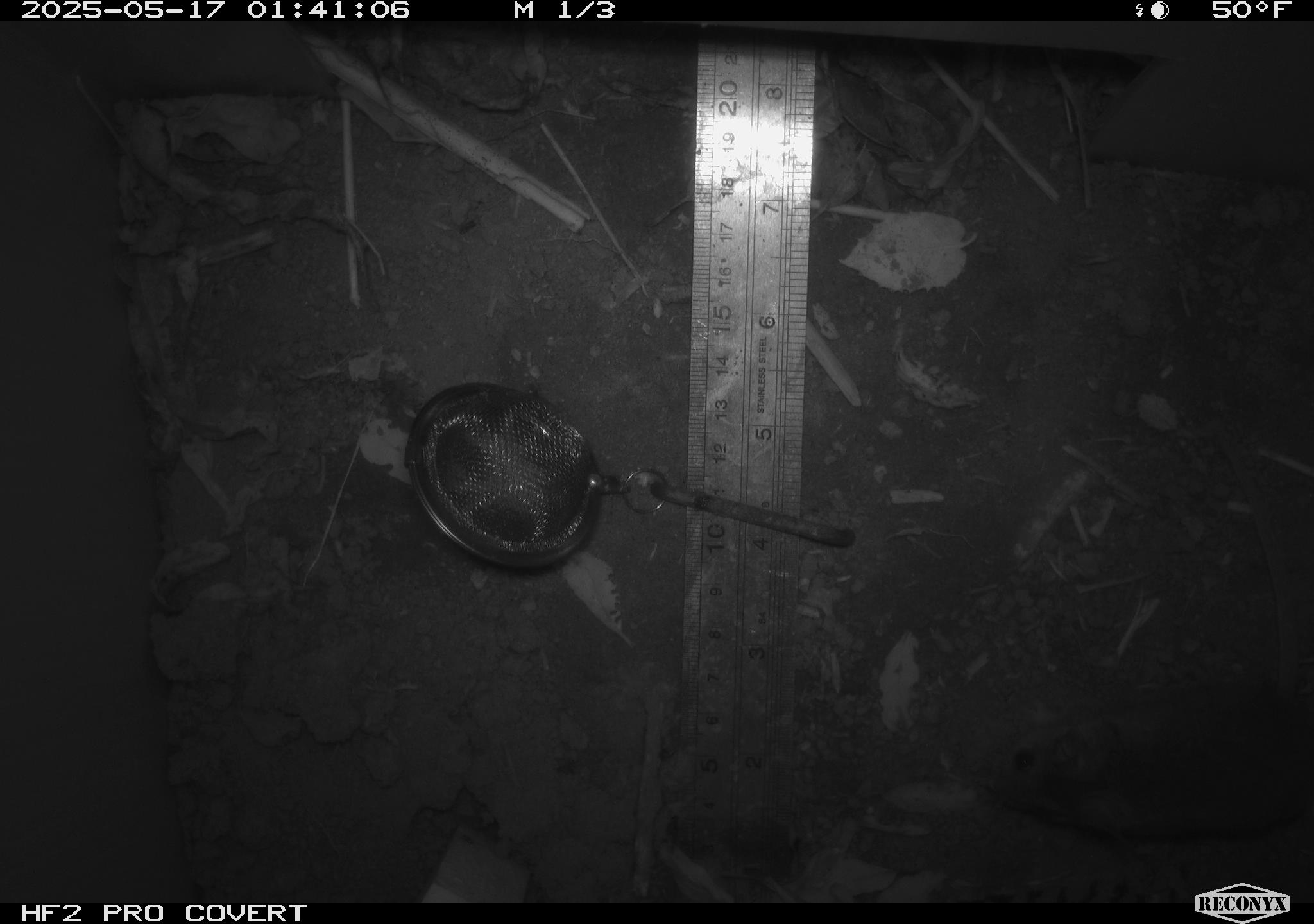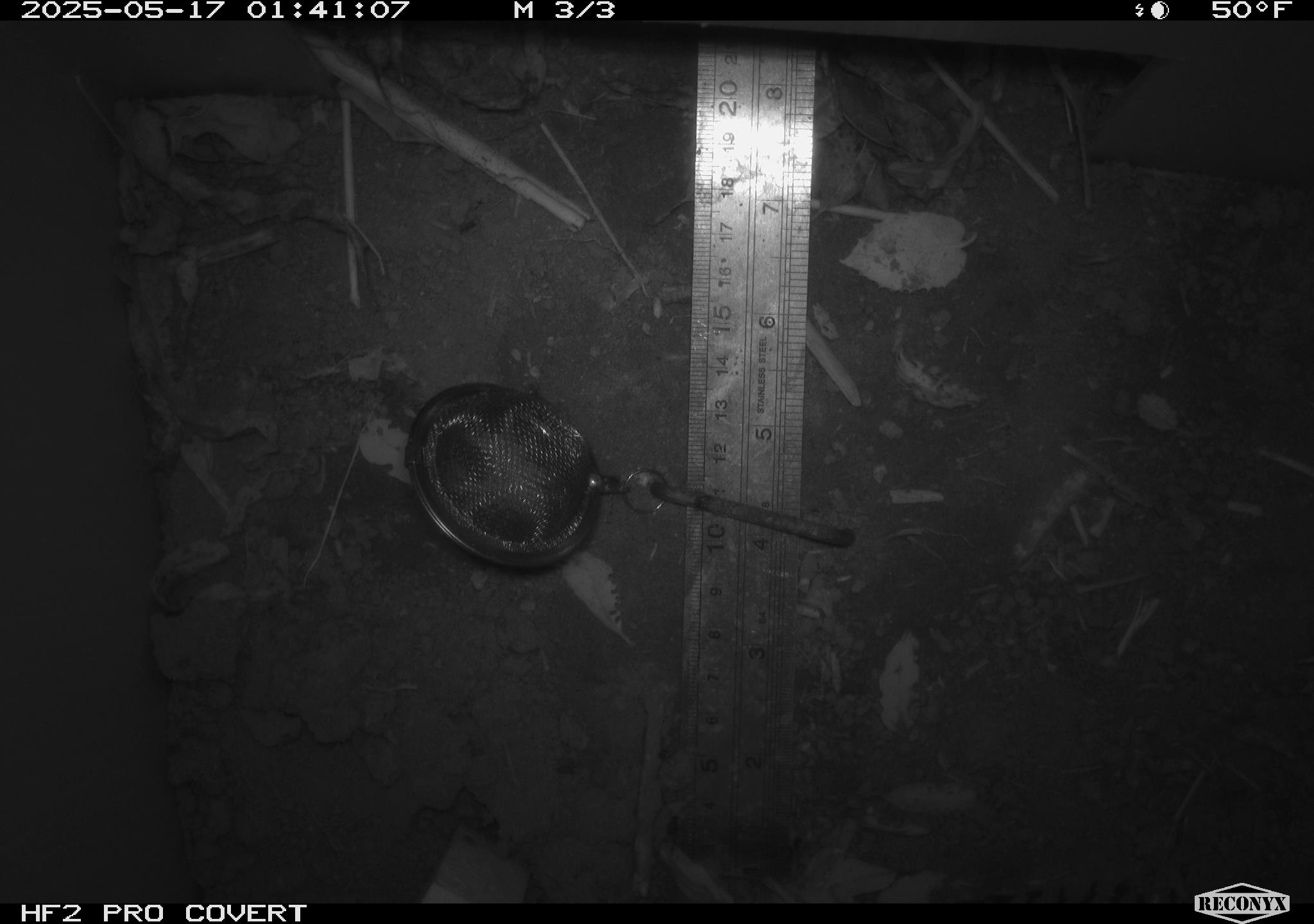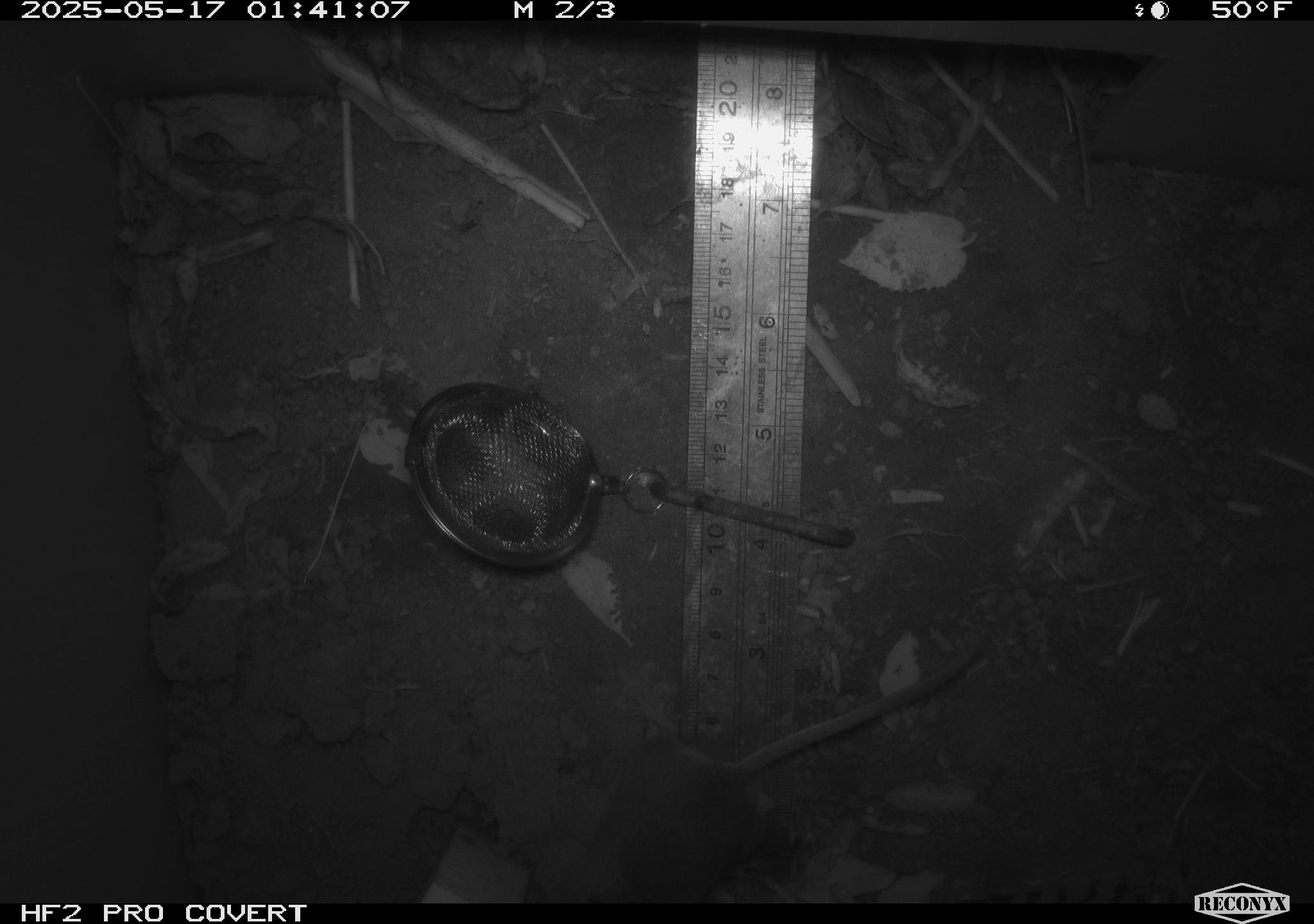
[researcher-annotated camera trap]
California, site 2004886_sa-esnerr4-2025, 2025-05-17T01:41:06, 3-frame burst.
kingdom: Animalia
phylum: Chordata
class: Mammalia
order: Rodentia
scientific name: Rodentia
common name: rodent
Rodent (Rodentia).